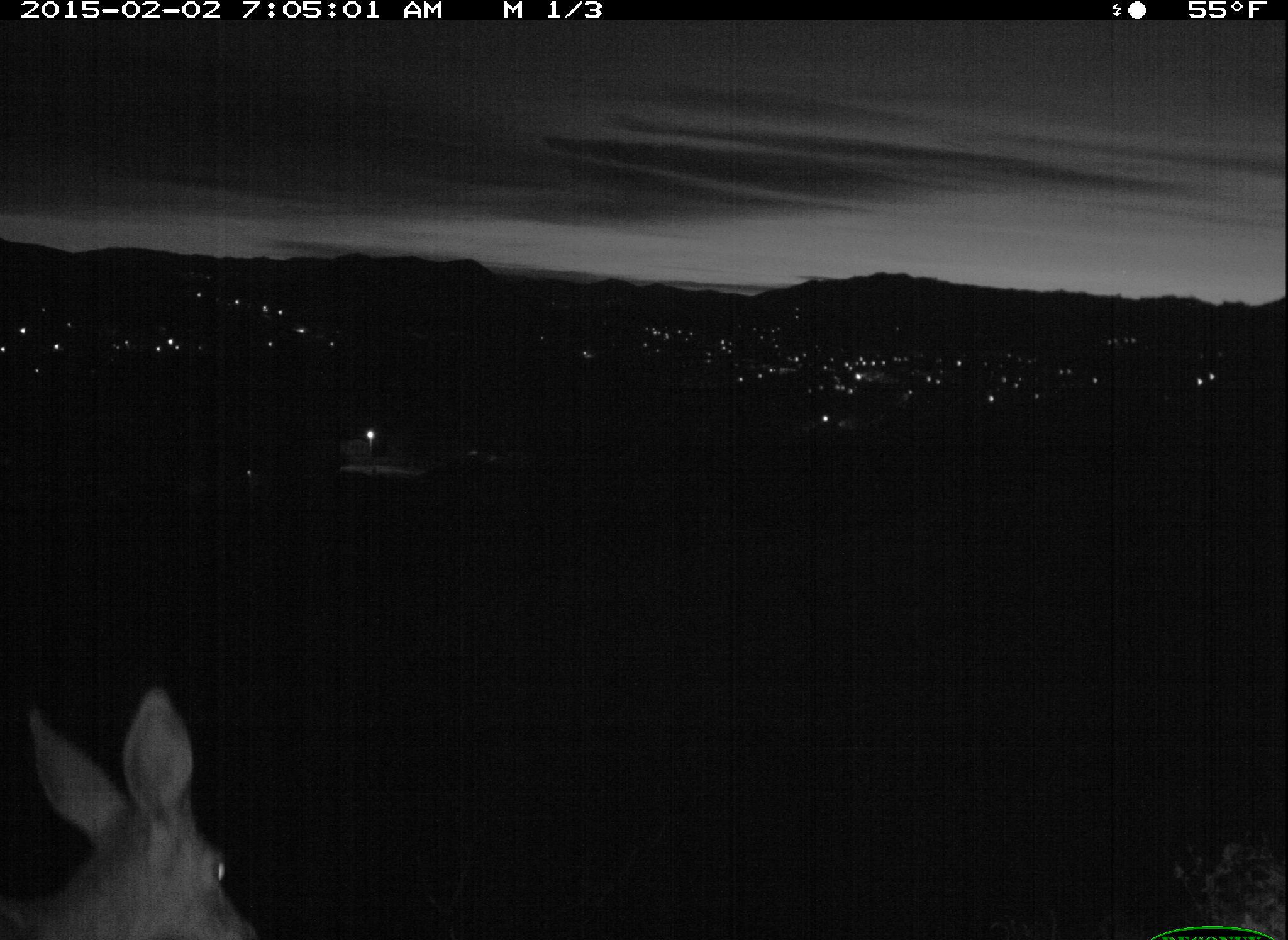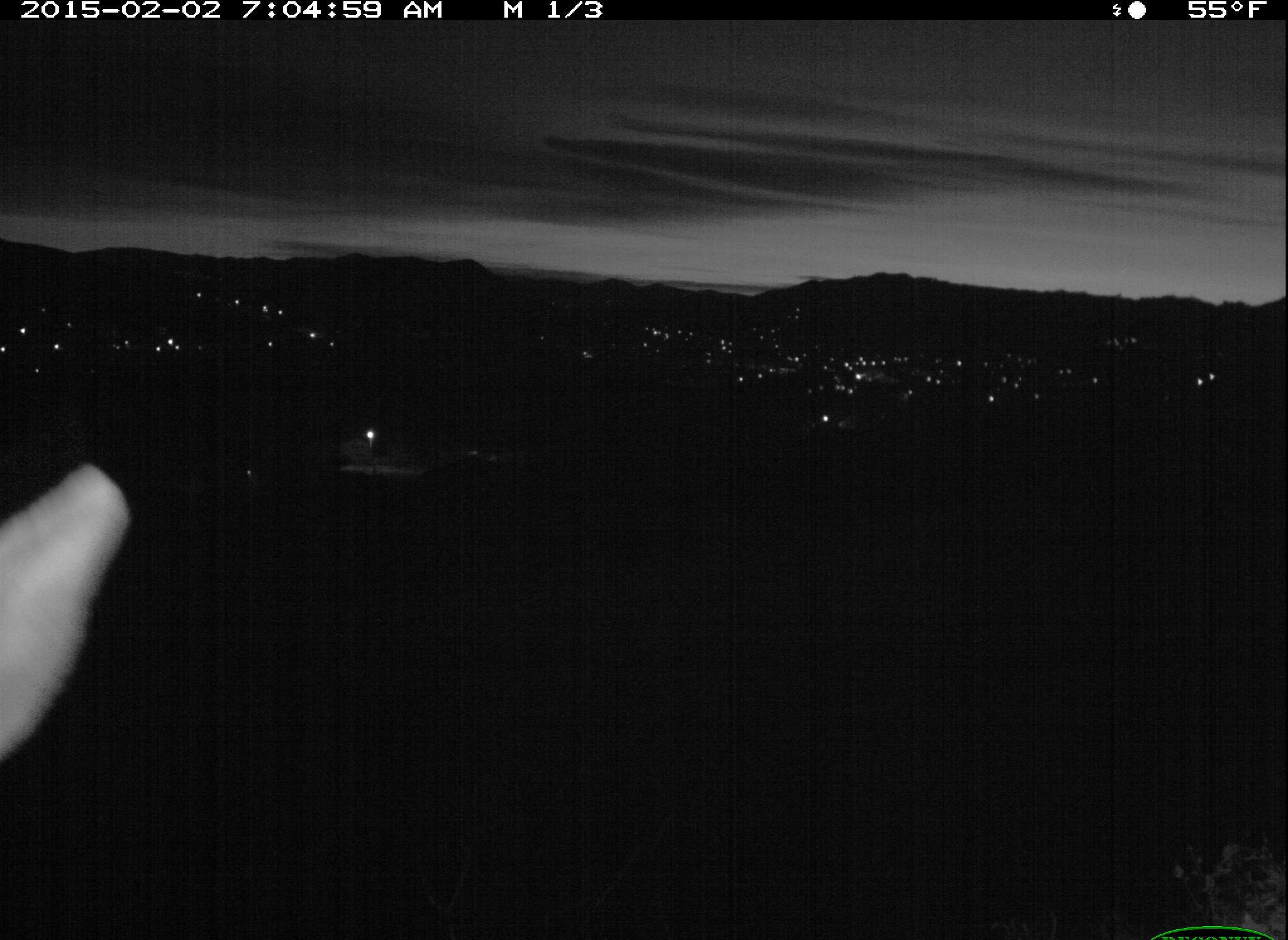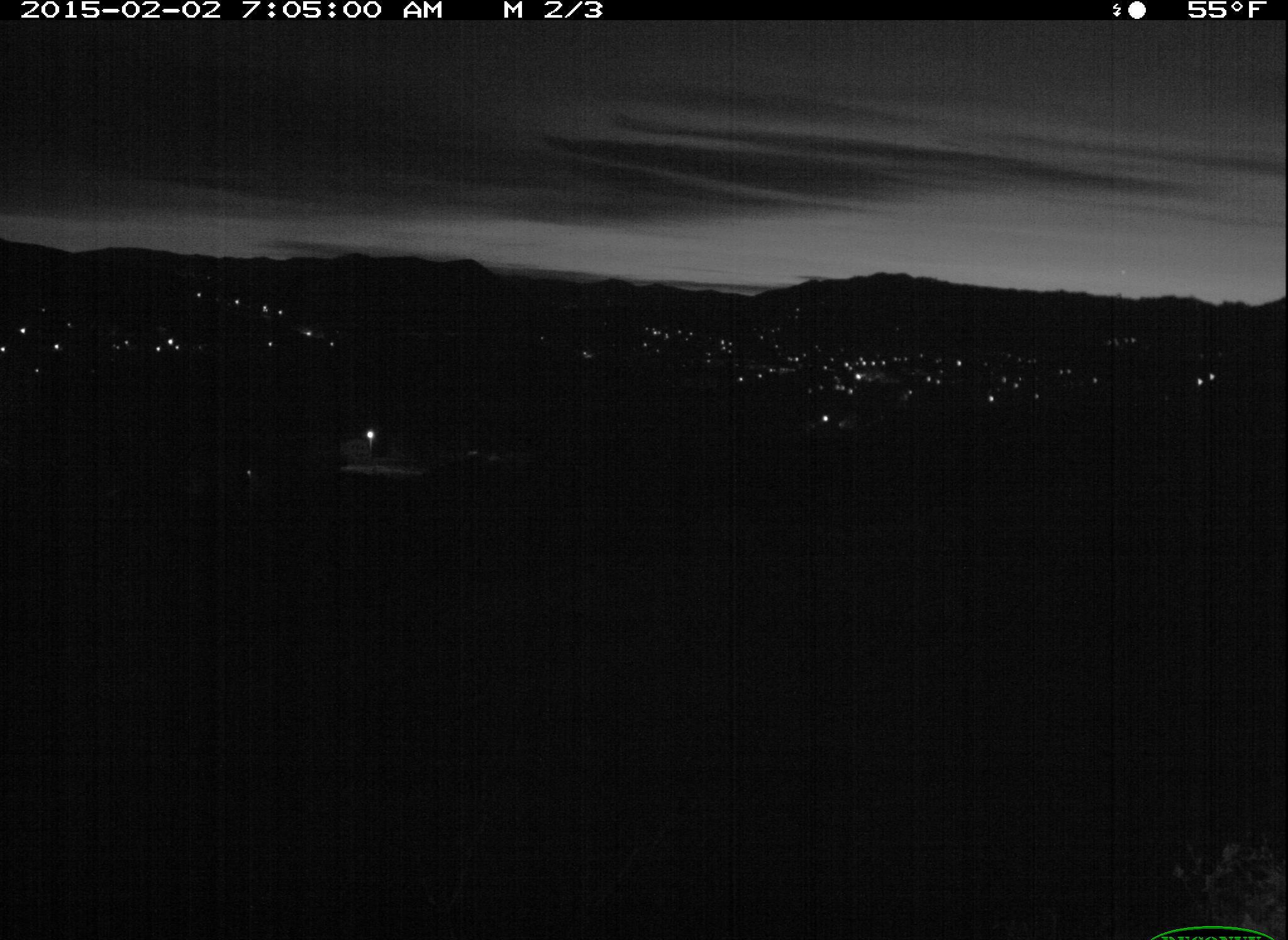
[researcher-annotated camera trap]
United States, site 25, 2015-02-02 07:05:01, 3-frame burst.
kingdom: Animalia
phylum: Chordata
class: Mammalia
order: Artiodactyla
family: Cervidae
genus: Odocoileus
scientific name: Odocoileus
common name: deer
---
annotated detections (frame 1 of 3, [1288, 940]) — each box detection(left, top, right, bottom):
deer: detection(0, 684, 260, 940)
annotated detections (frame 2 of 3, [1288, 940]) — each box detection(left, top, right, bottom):
deer: detection(0, 459, 133, 779)